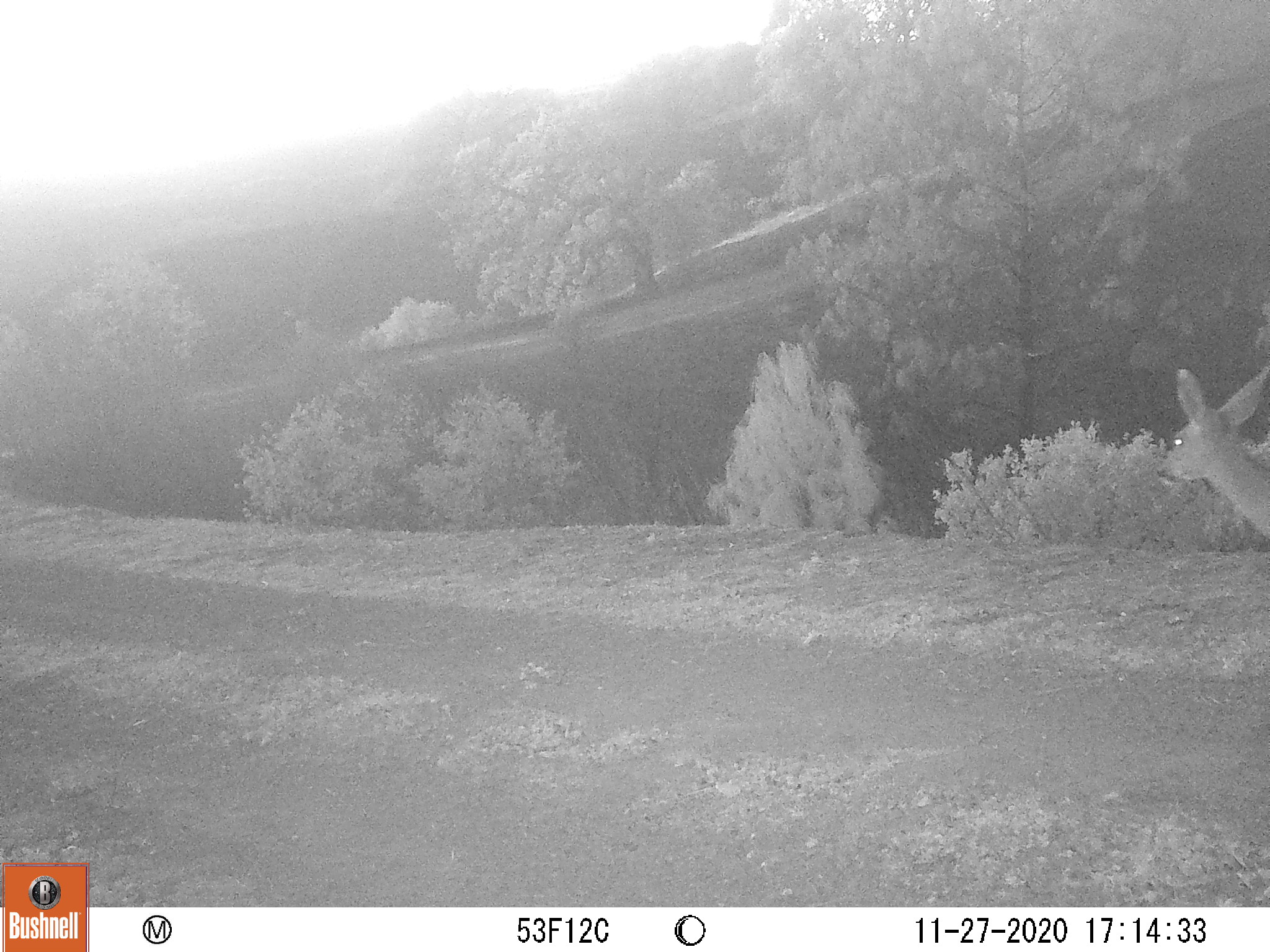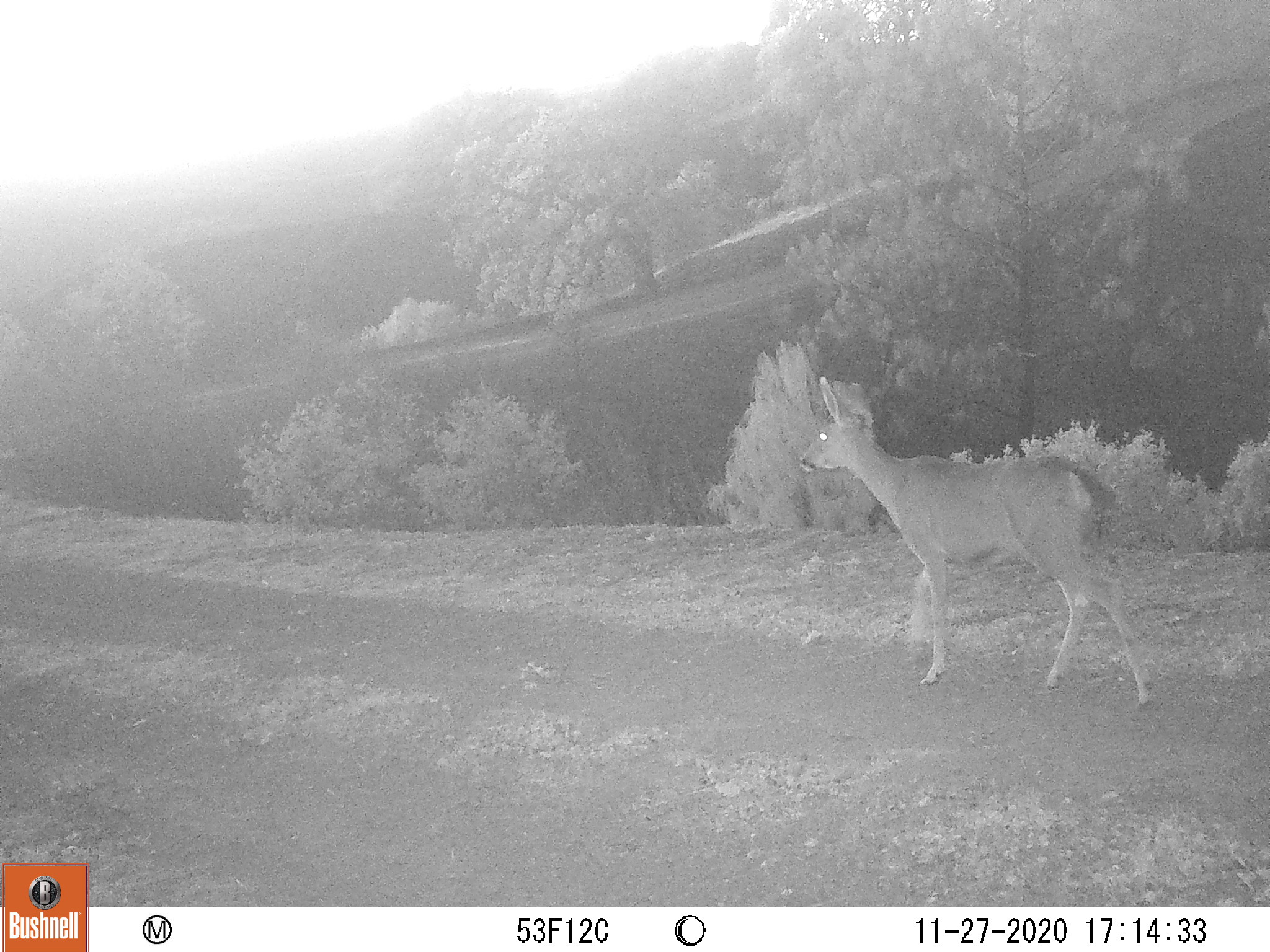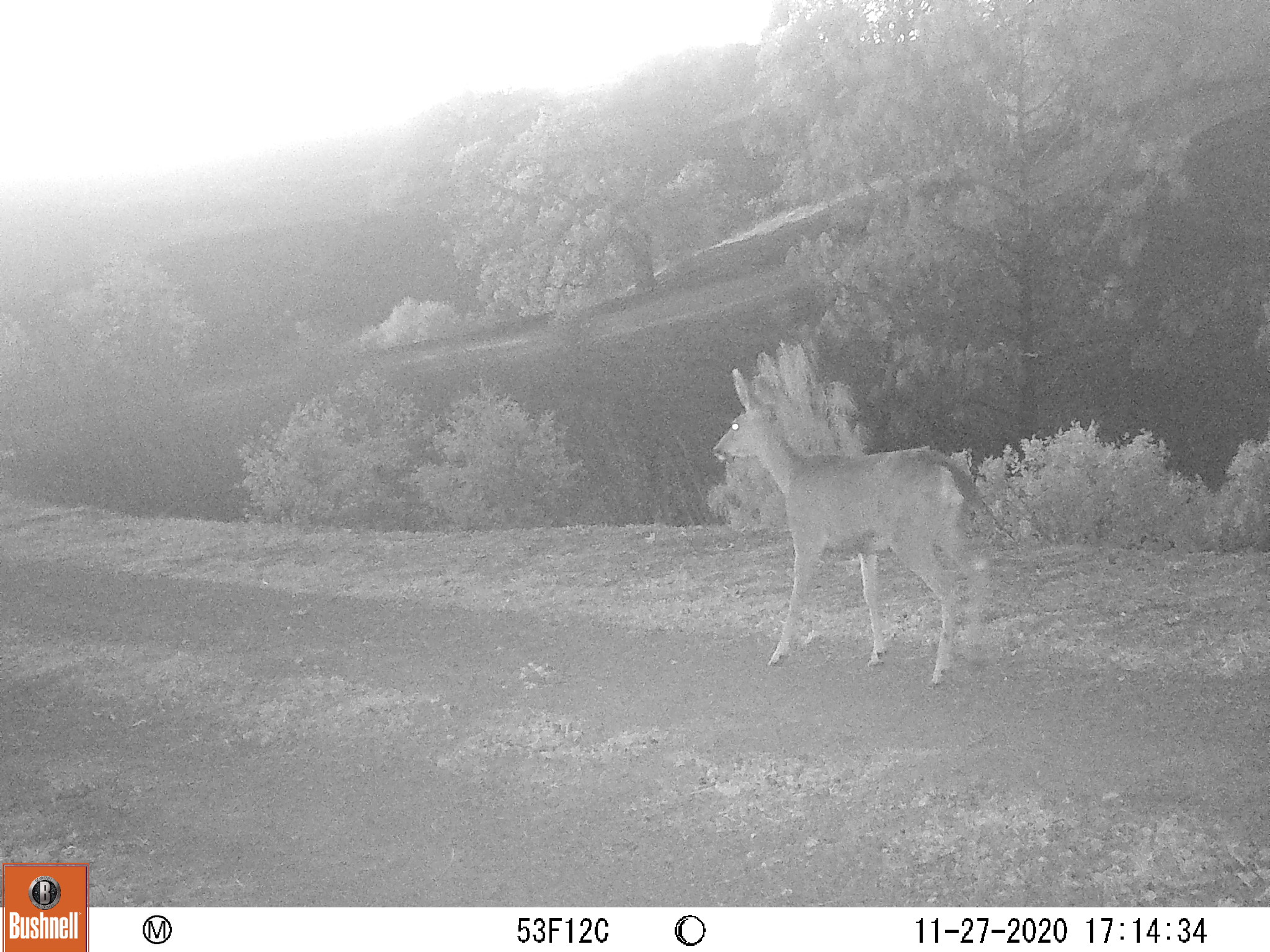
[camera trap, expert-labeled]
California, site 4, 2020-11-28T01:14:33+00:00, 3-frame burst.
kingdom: Animalia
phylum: Chordata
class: Mammalia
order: Artiodactyla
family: Cervidae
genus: Odocoileus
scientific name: Odocoileus hemionus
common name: mule deer